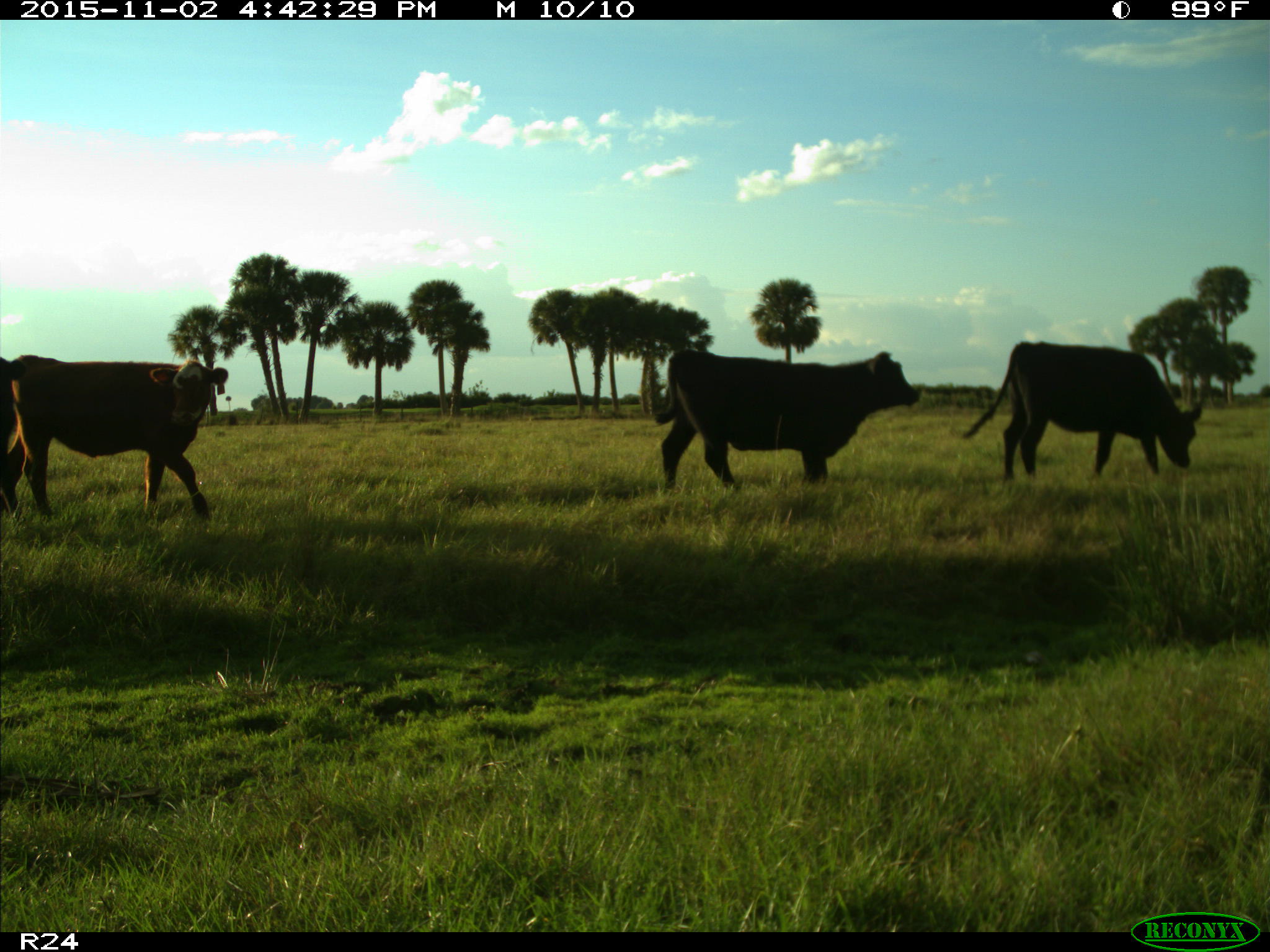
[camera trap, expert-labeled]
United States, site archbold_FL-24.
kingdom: Animalia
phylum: Chordata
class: Mammalia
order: Artiodactyla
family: Bovidae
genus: Bos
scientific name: Bos taurus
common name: domestic cow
Bos taurus (domestic cow).